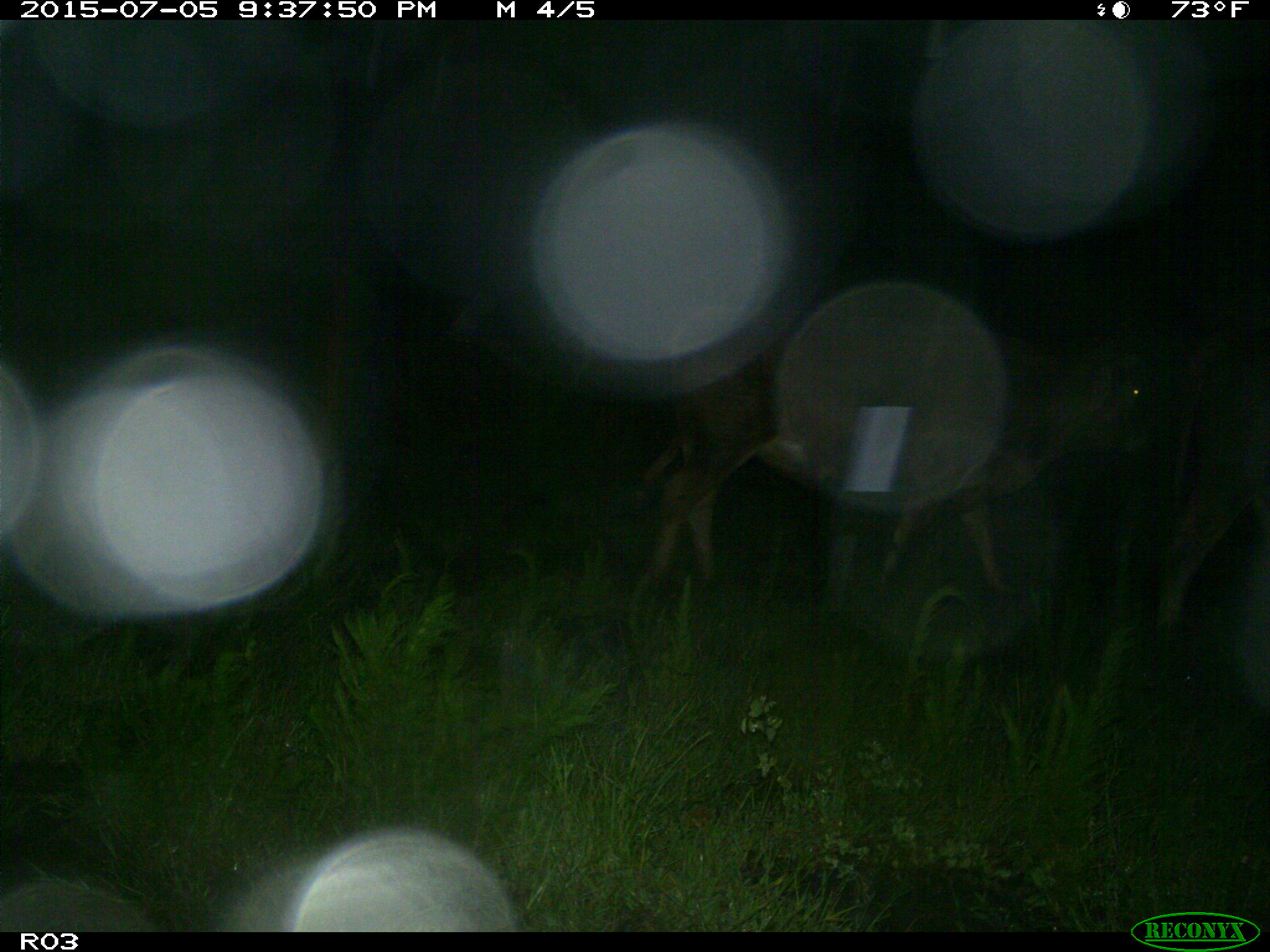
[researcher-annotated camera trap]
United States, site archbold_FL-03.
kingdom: Animalia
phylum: Chordata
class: Mammalia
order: Artiodactyla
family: Bovidae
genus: Bos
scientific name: Bos taurus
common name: domestic cow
Bos taurus (domestic cow).